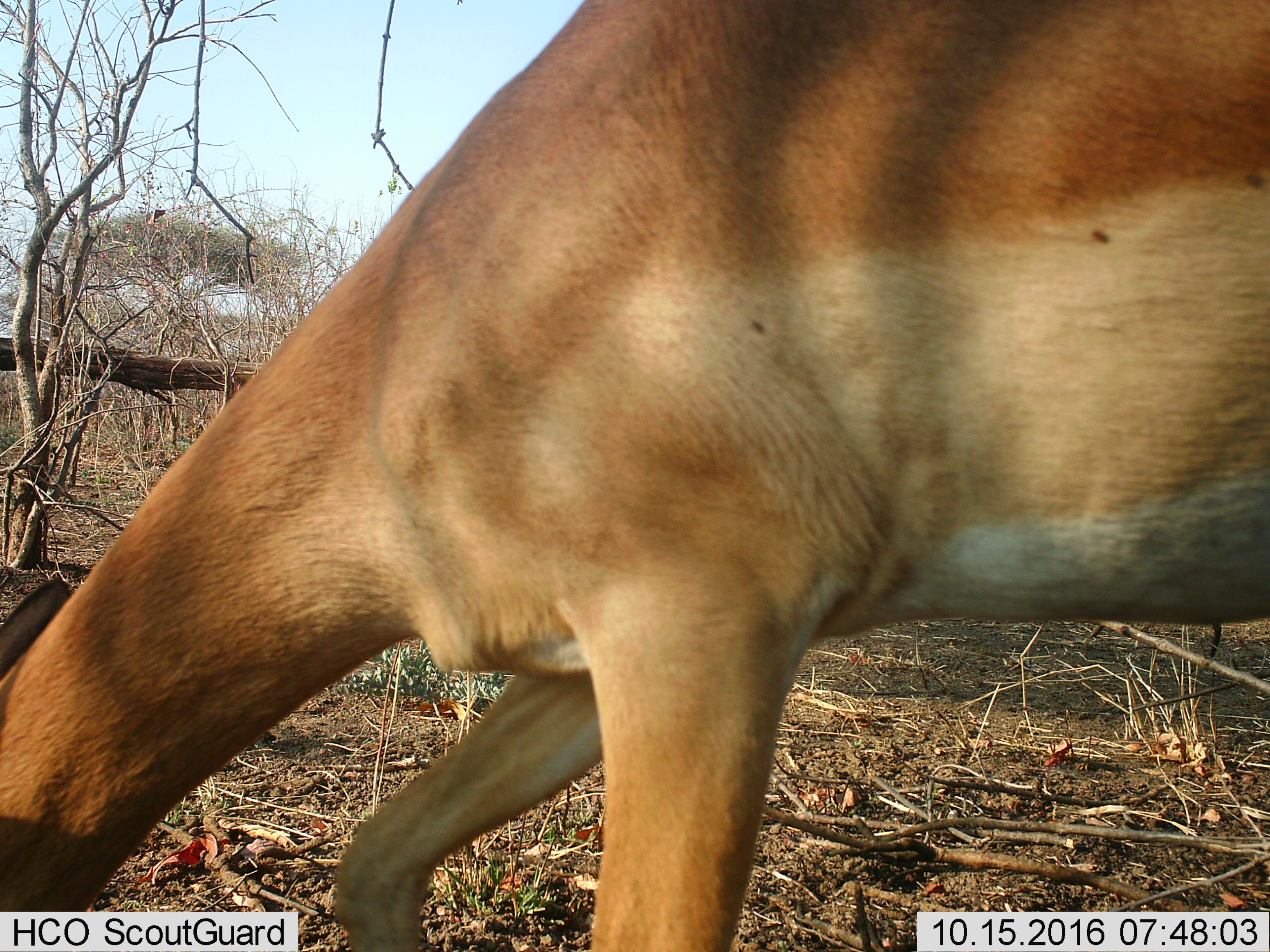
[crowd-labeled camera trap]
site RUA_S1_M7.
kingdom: Animalia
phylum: Chordata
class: Mammalia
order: Artiodactyla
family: Bovidae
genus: Aepyceros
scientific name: Aepyceros melampus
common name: impala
Impala (Aepyceros melampus), count 1. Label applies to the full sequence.